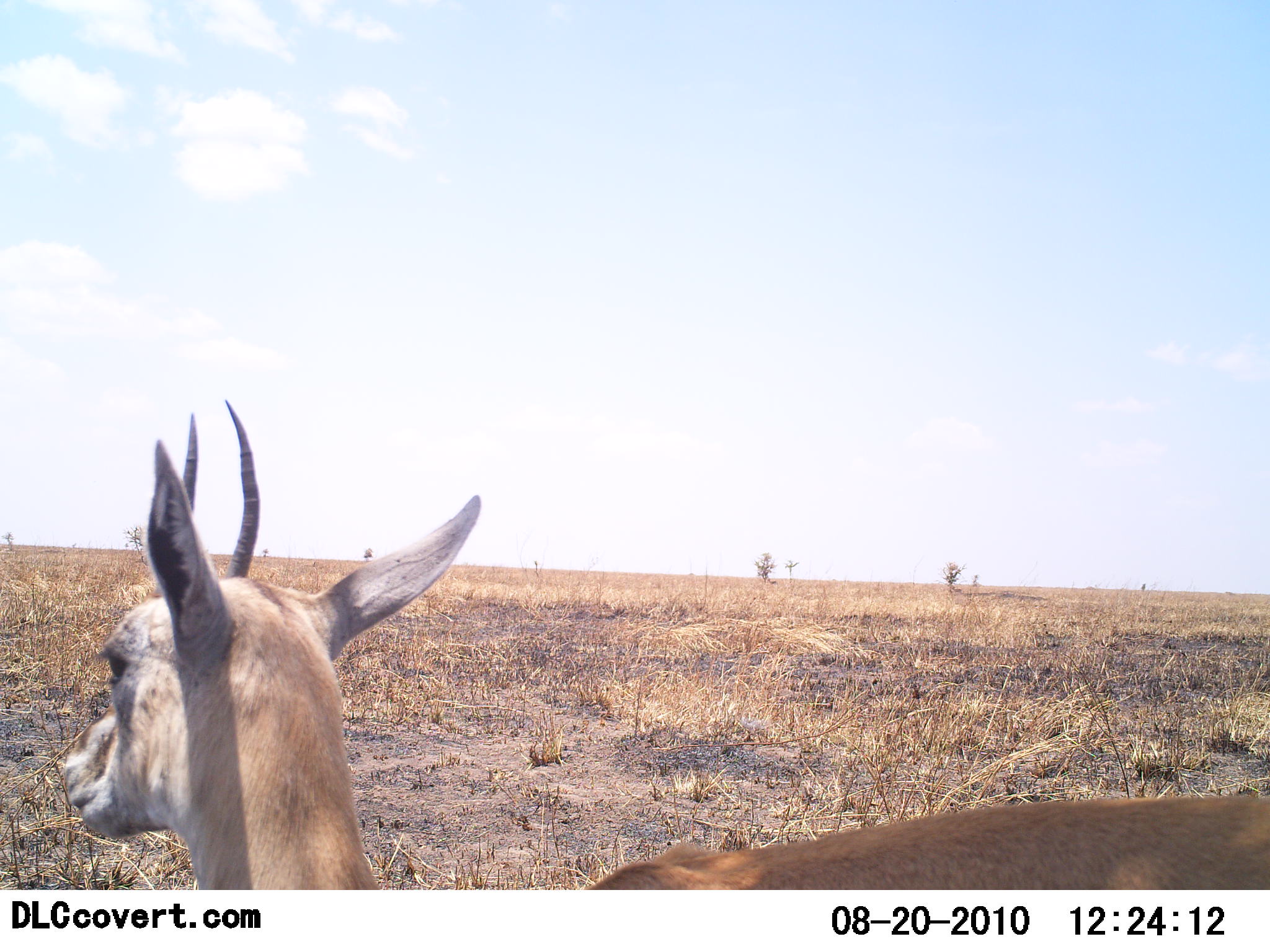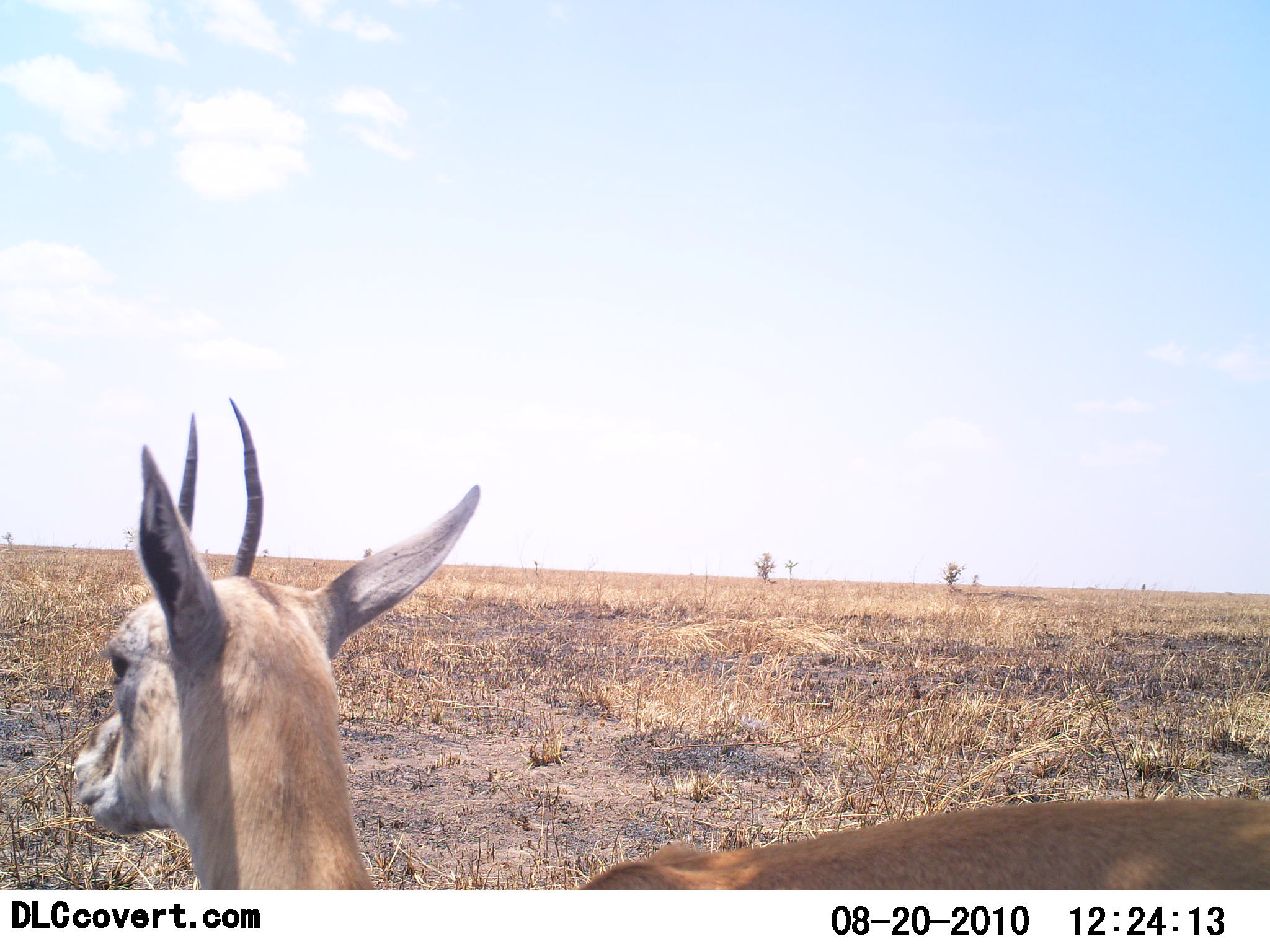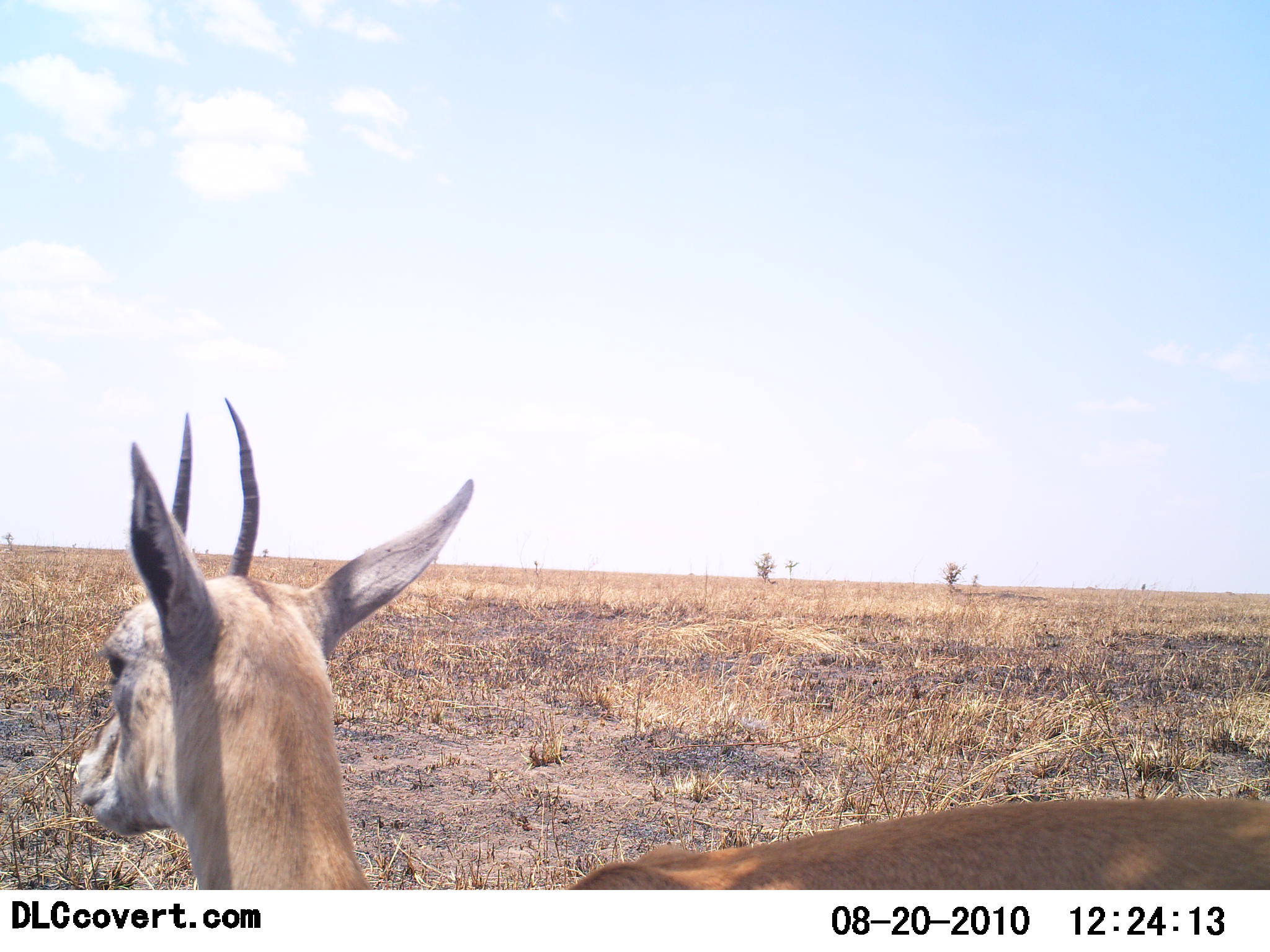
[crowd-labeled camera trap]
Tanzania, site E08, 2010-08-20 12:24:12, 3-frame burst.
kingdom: Animalia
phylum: Chordata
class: Mammalia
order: Artiodactyla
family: Bovidae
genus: Eudorcas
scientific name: Eudorcas thomsonii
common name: thomson's gazelle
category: gazellethomsons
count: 1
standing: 100%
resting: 0%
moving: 0%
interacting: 0%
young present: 0%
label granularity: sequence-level